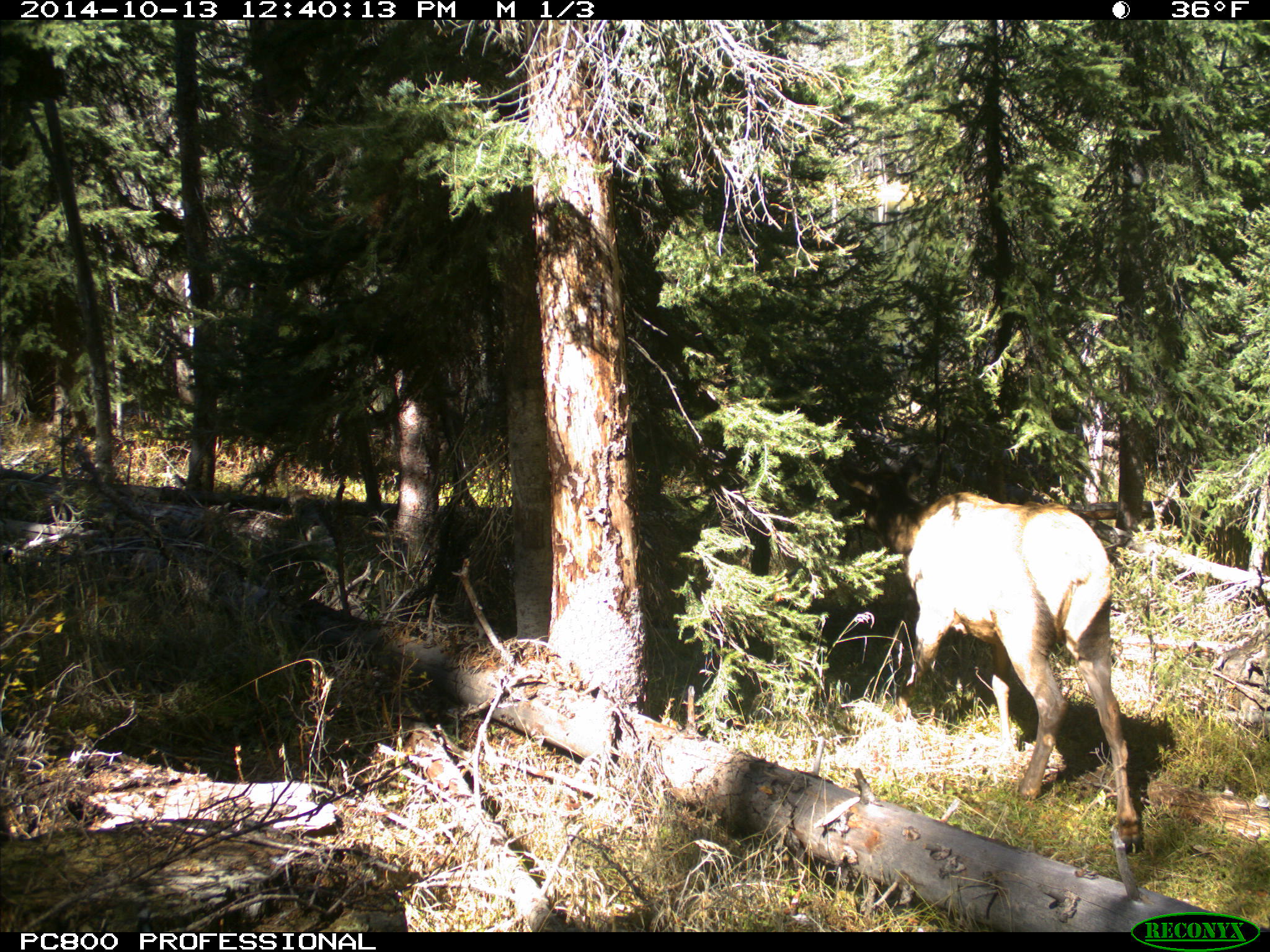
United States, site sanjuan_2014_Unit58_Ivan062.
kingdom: Animalia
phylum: Chordata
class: Mammalia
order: Artiodactyla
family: Cervidae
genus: Cervus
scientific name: Cervus elaphus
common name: red deer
Cervus elaphus (red deer).